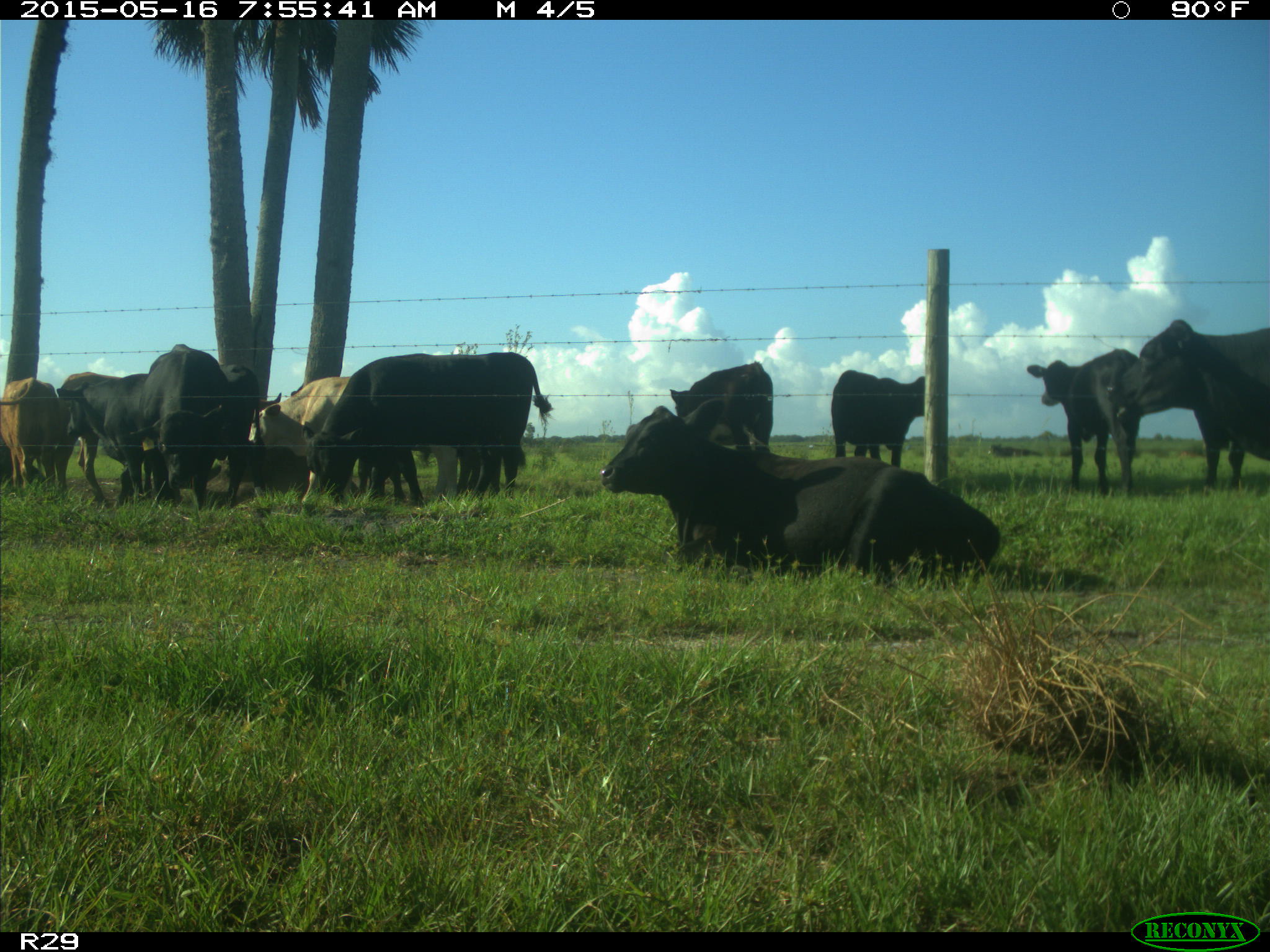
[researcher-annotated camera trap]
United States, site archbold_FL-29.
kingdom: Animalia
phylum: Chordata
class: Mammalia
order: Artiodactyla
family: Bovidae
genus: Bos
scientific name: Bos taurus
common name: domestic cow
Bos taurus (domestic cow).